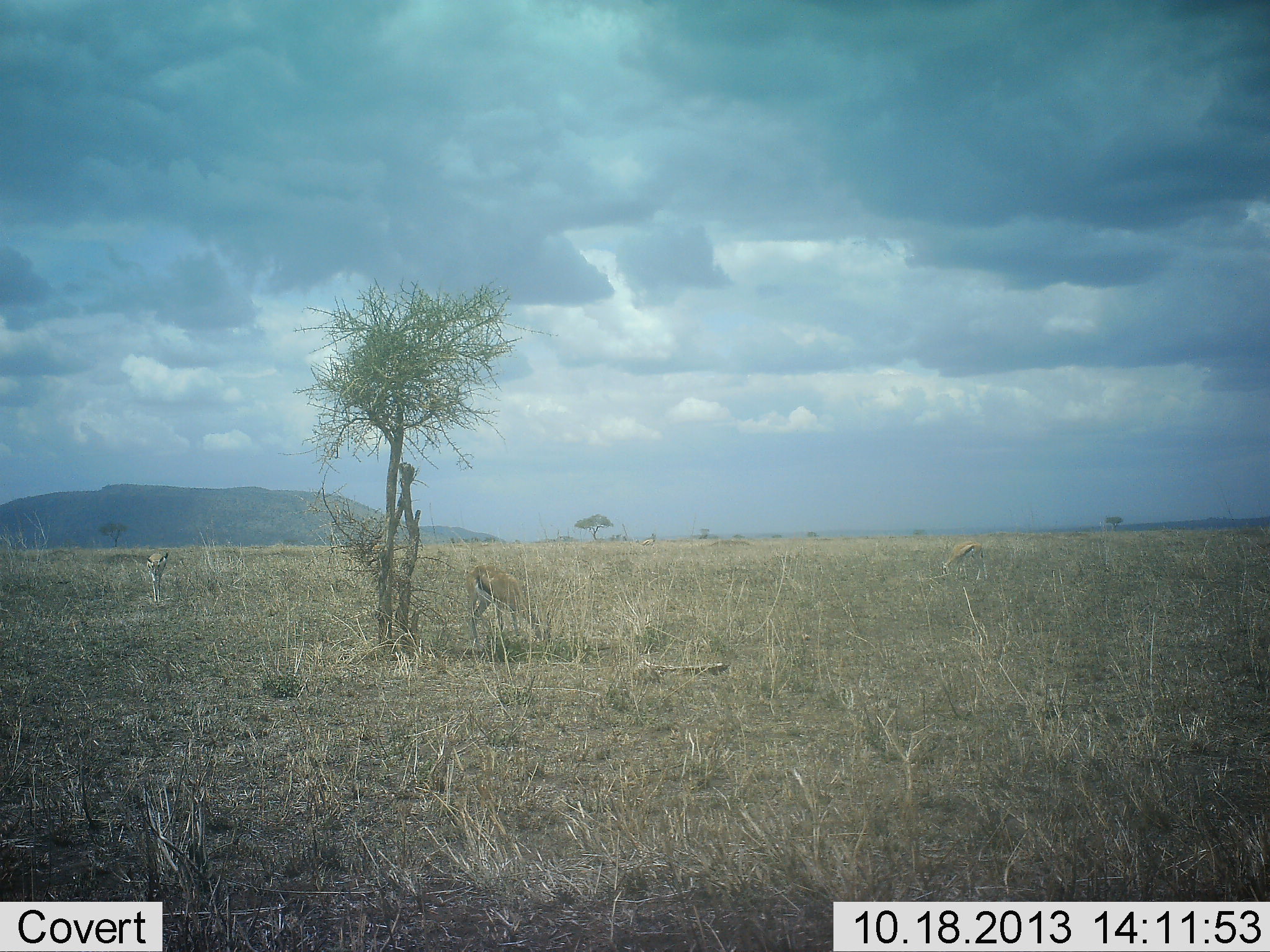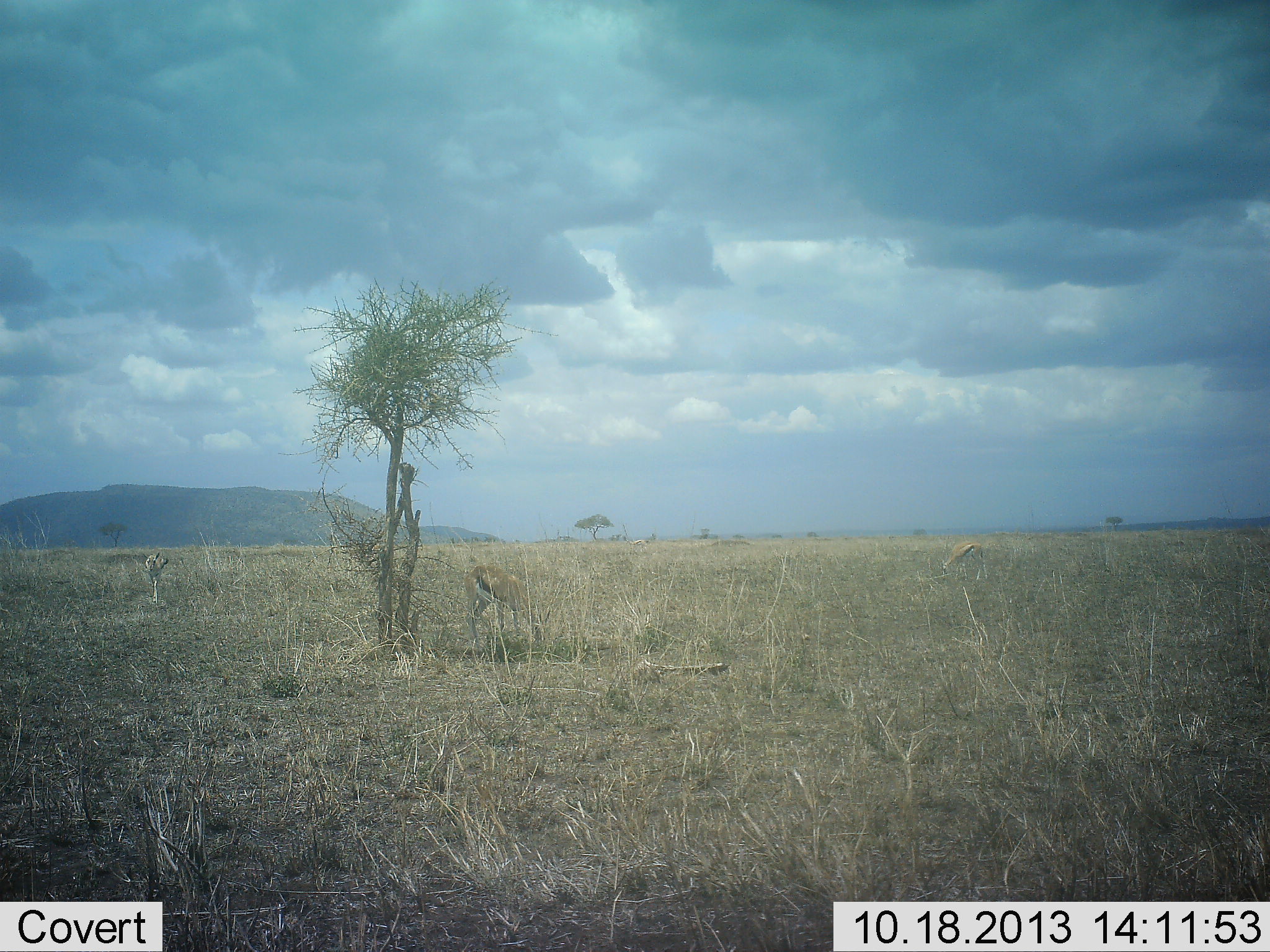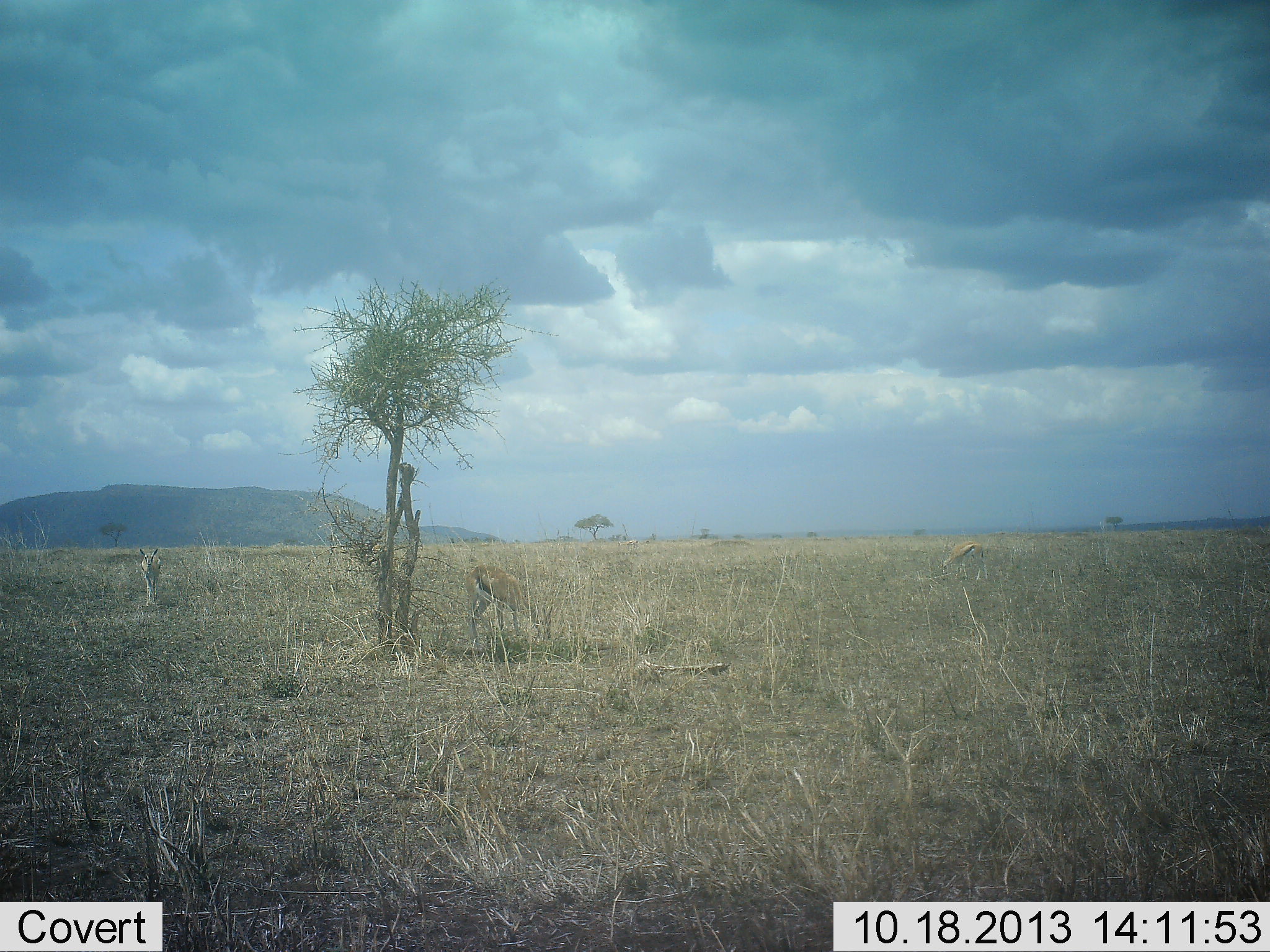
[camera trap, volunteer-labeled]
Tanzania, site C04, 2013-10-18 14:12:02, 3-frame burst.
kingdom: Animalia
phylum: Chordata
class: Mammalia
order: Artiodactyla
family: Bovidae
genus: Eudorcas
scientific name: Eudorcas thomsonii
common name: thomson's gazelle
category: gazellethomsons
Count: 3.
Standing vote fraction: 27%.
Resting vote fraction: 0%.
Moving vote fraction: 18%.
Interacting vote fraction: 0%.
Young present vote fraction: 0%.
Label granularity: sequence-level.